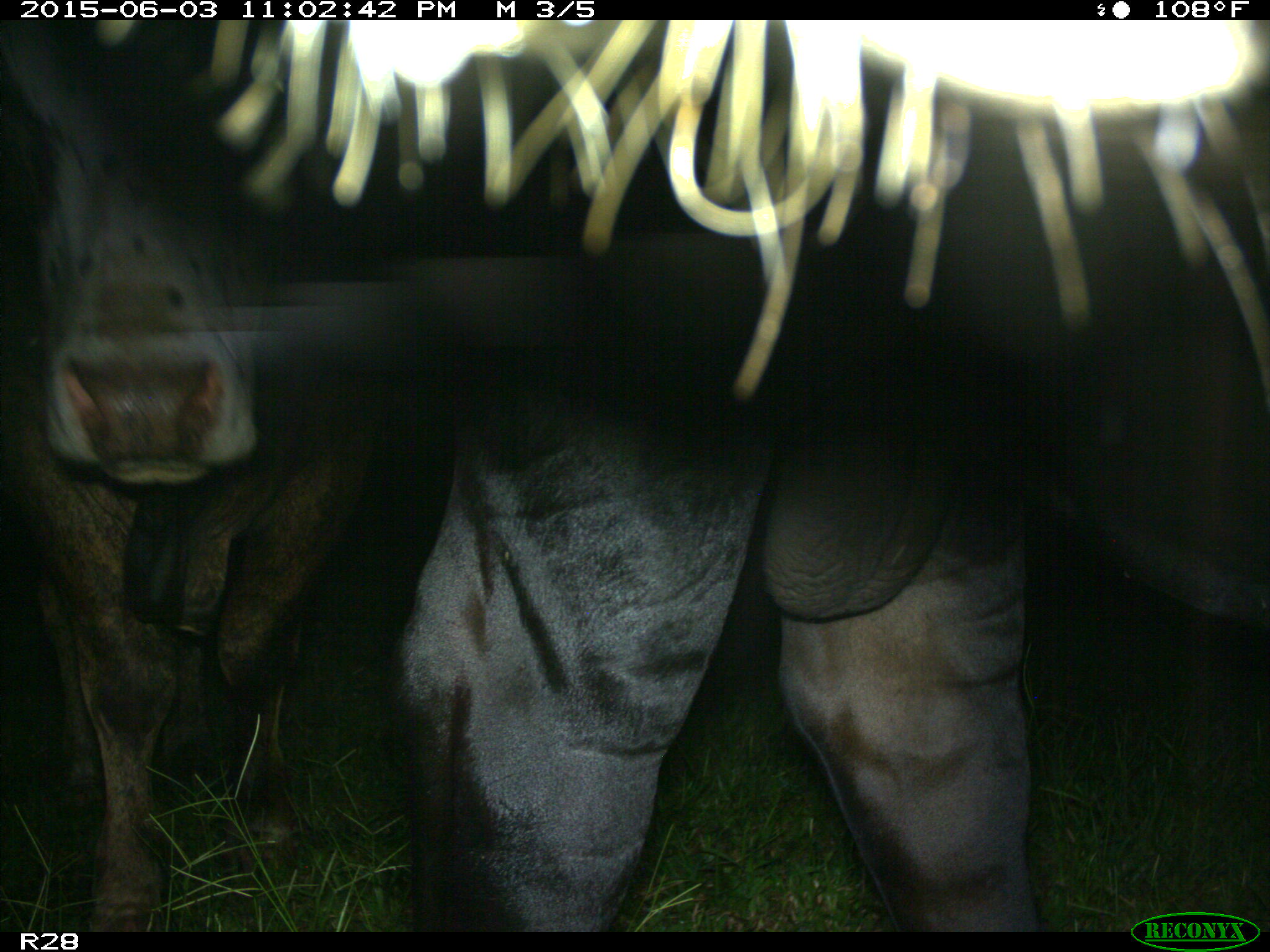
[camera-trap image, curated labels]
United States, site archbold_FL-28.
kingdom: Animalia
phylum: Chordata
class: Mammalia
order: Artiodactyla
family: Bovidae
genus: Bos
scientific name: Bos taurus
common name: domestic cow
Bos taurus (domestic cow).